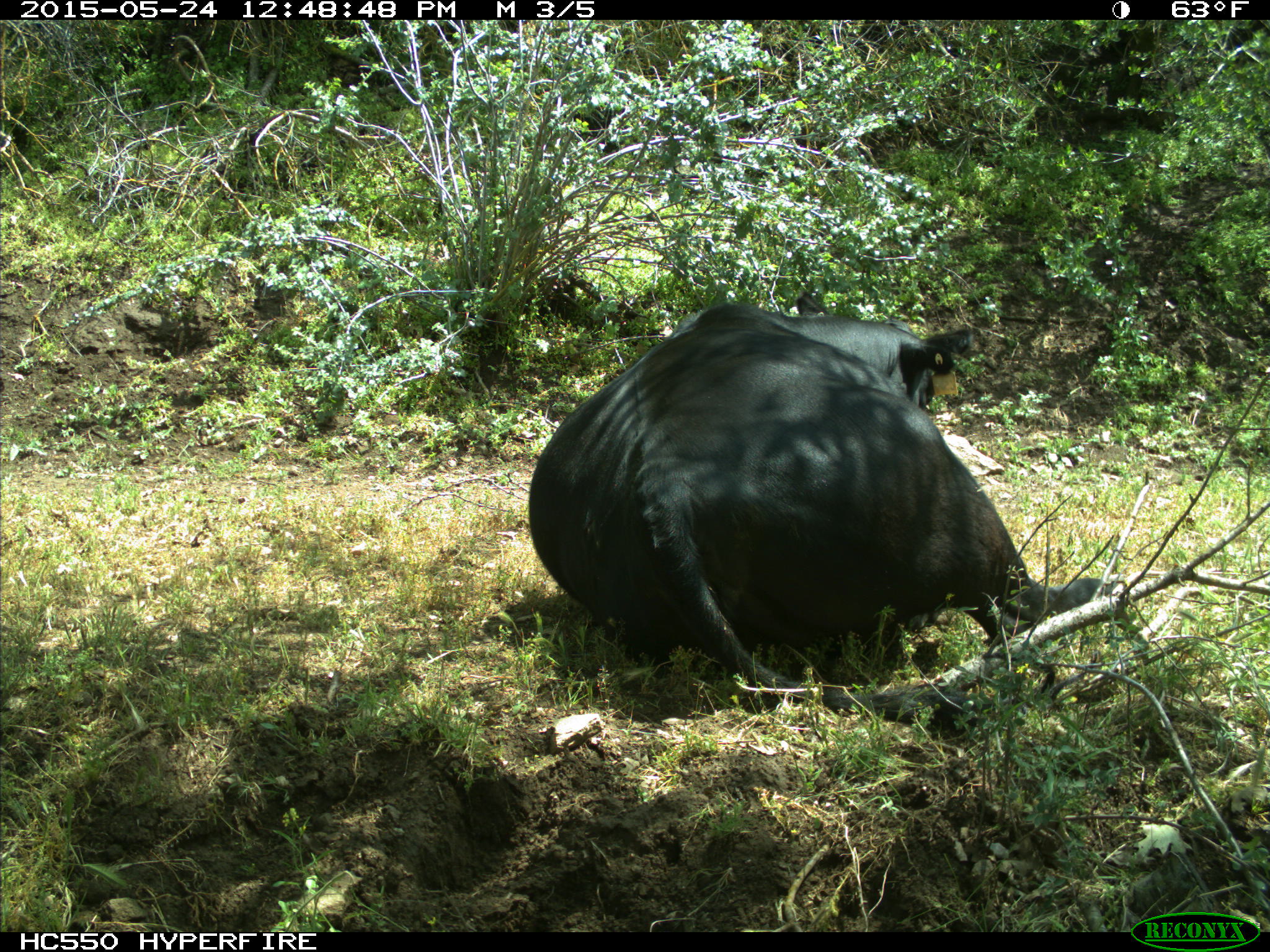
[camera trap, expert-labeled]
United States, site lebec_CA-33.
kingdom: Animalia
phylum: Chordata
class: Mammalia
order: Artiodactyla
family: Bovidae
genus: Bos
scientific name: Bos taurus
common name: domestic cow